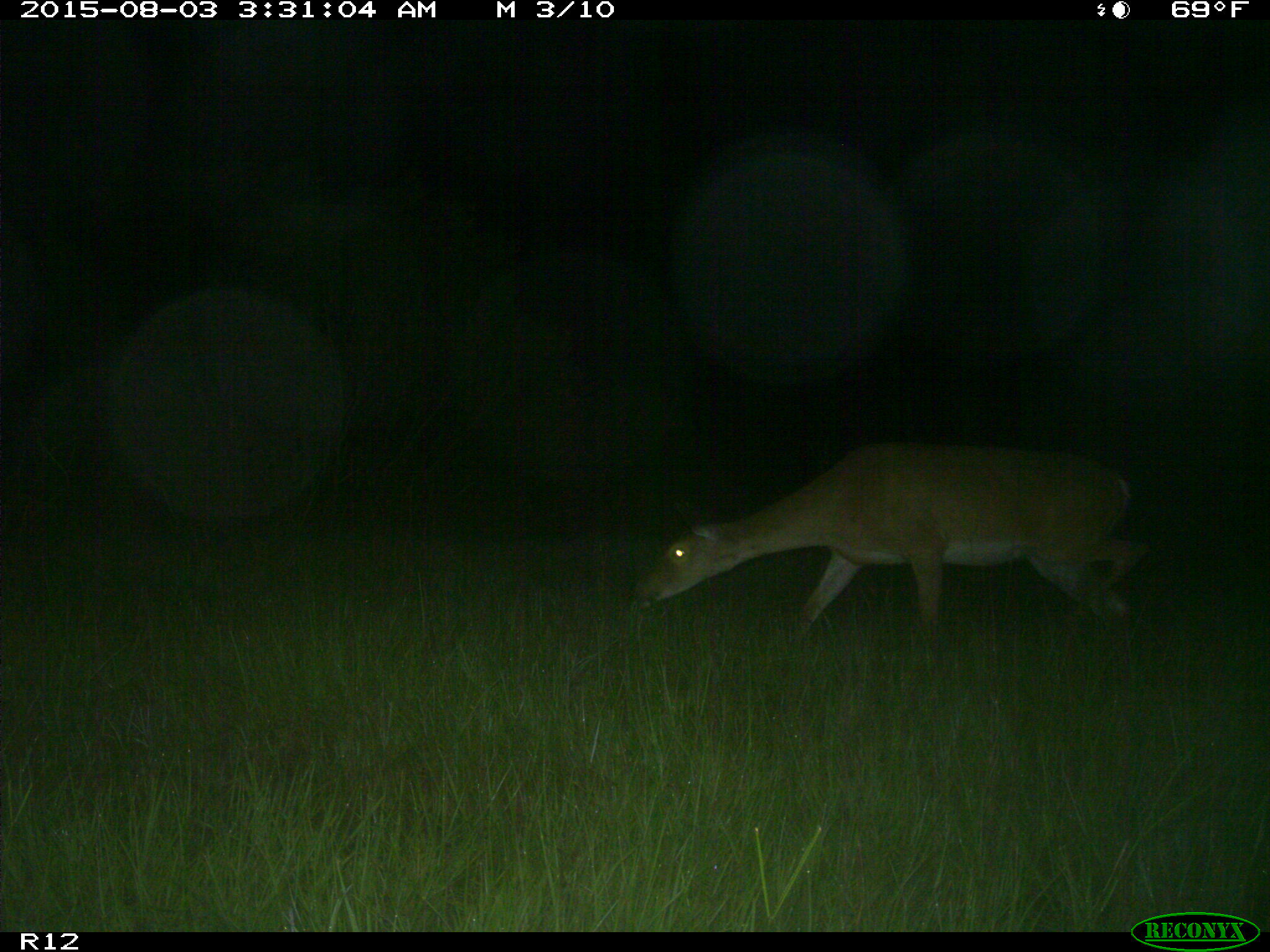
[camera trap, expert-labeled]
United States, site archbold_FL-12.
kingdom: Animalia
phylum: Chordata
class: Mammalia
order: Artiodactyla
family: Cervidae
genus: Odocoileus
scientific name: Odocoileus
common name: deer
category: unidentified deer